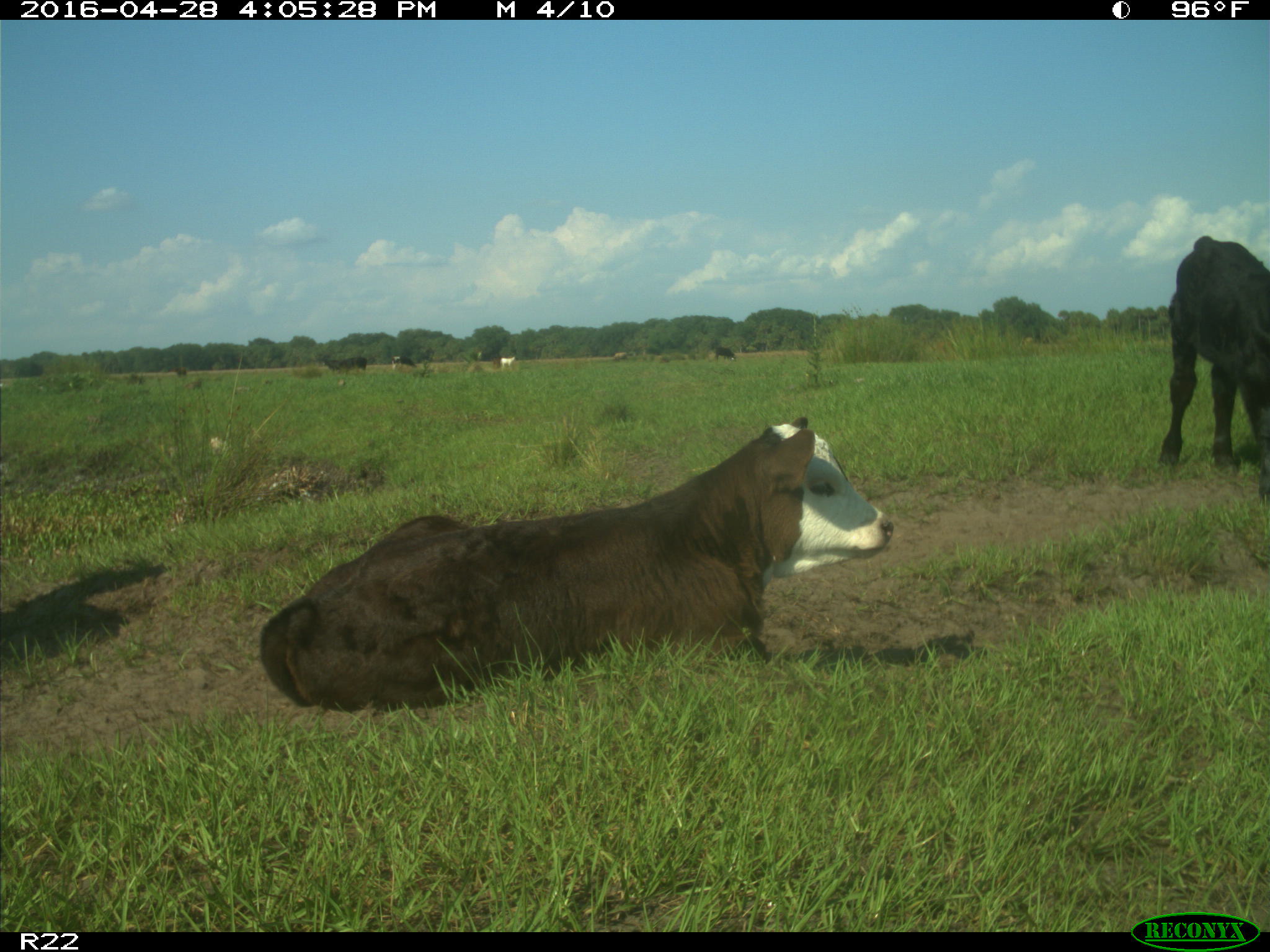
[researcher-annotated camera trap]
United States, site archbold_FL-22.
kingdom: Animalia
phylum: Chordata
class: Mammalia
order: Artiodactyla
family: Bovidae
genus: Bos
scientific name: Bos taurus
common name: domestic cow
Bos taurus (domestic cow).